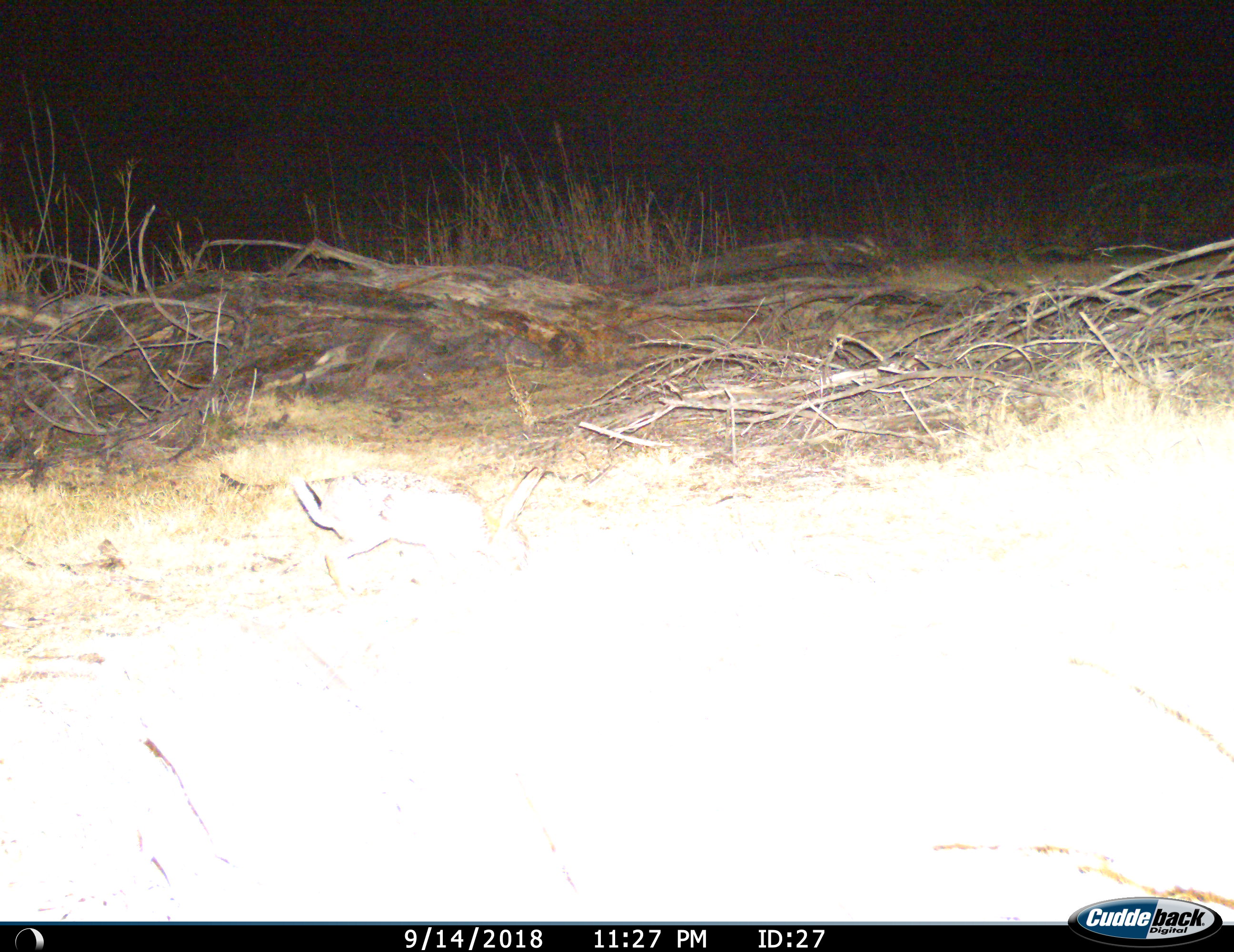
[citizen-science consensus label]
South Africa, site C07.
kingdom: Animalia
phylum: Chordata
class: Mammalia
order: Lagomorpha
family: Leporidae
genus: Lepus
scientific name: Lepus saxatilis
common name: scrub hare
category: harescrub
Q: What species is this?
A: Harescrub (scrub hare) (Lepus saxatilis).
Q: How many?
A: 1.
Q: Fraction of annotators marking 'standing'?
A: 0%.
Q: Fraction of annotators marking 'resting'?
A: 0%.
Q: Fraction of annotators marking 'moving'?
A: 67%.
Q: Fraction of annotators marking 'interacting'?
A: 0%.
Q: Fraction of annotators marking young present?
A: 0%.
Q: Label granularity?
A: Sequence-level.